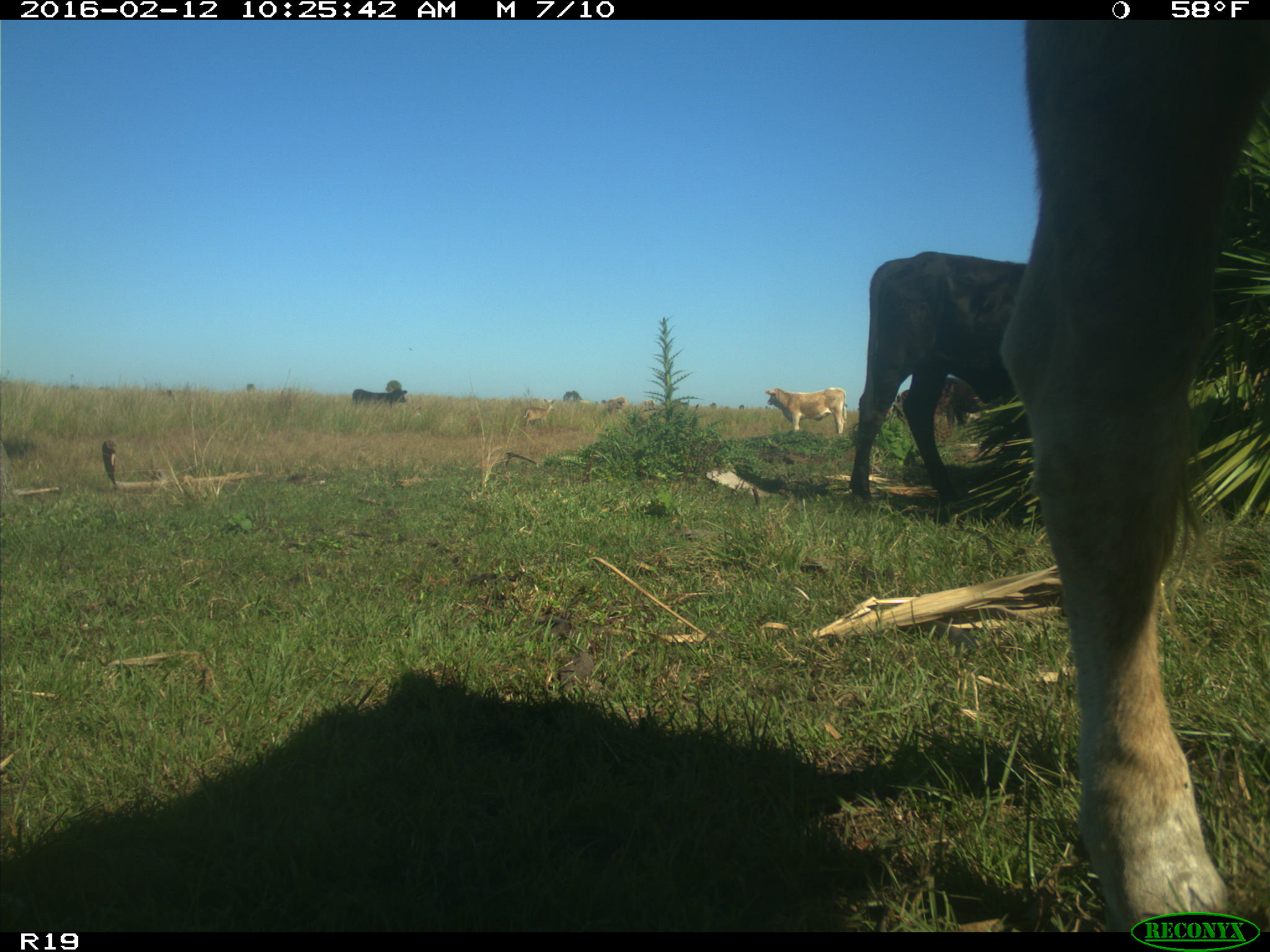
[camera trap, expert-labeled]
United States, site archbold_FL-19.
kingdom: Animalia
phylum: Chordata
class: Mammalia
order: Artiodactyla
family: Bovidae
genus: Bos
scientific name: Bos taurus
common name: domestic cow